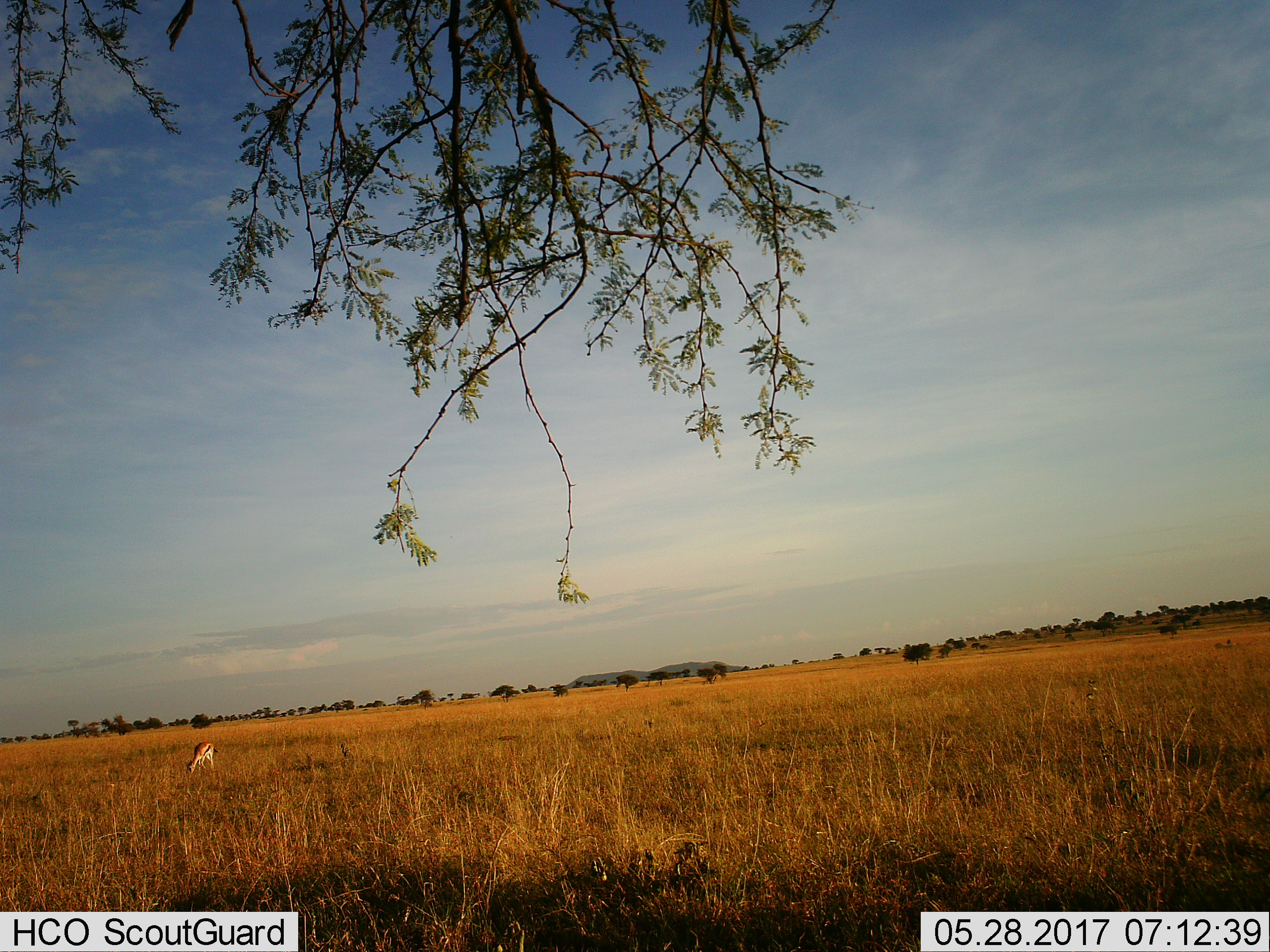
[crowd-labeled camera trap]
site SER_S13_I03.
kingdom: Animalia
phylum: Chordata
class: Mammalia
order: Artiodactyla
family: Bovidae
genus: Eudorcas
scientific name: Eudorcas thomsonii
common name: thomson's gazelle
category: gazellethomsons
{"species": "gazellethomsons (thomson's gazelle) (Eudorcas thomsonii)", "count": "1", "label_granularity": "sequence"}